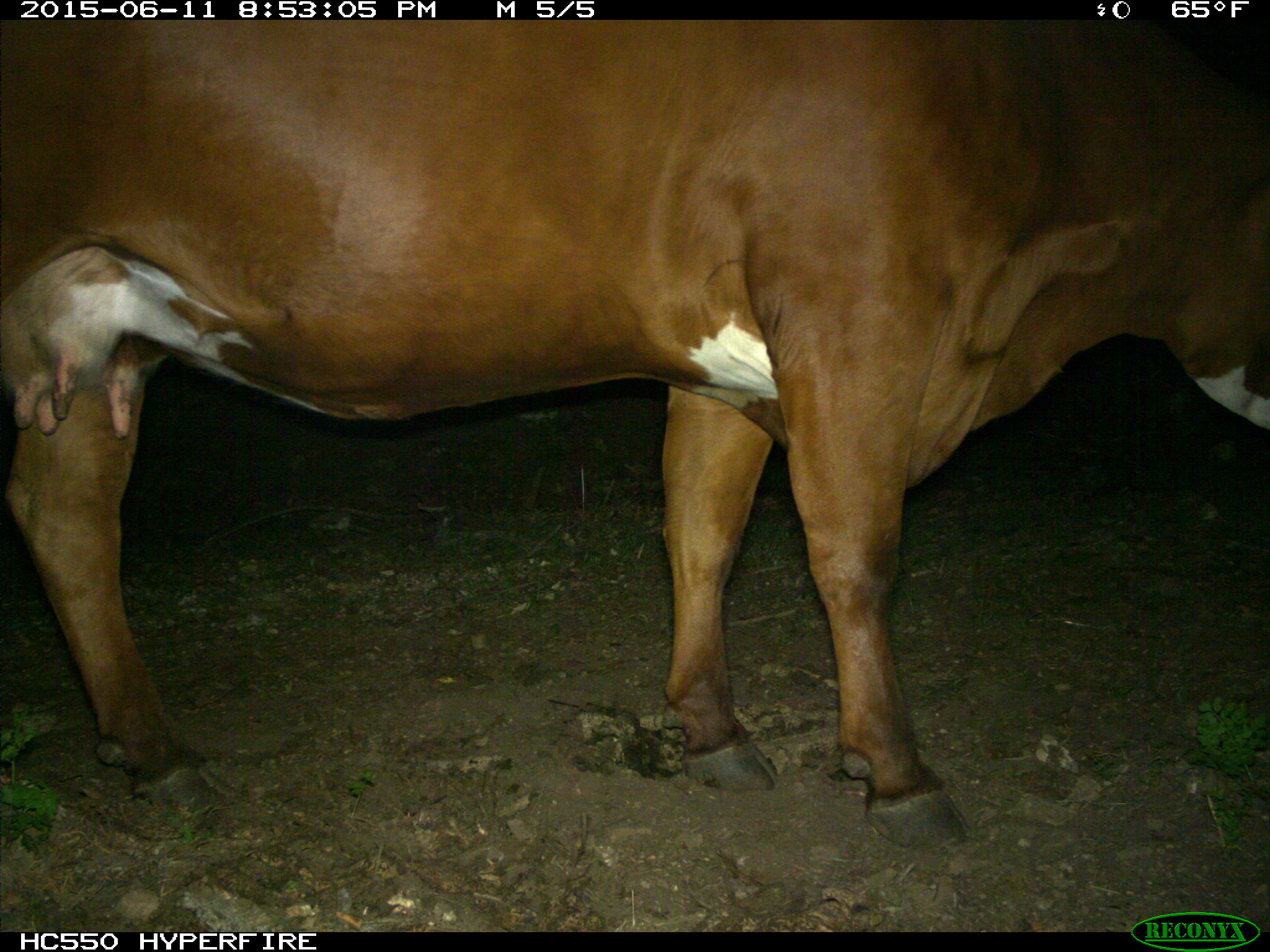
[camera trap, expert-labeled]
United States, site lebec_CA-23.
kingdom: Animalia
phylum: Chordata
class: Mammalia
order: Artiodactyla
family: Bovidae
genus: Bos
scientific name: Bos taurus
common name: domestic cow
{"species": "Bos taurus (domestic cow)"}